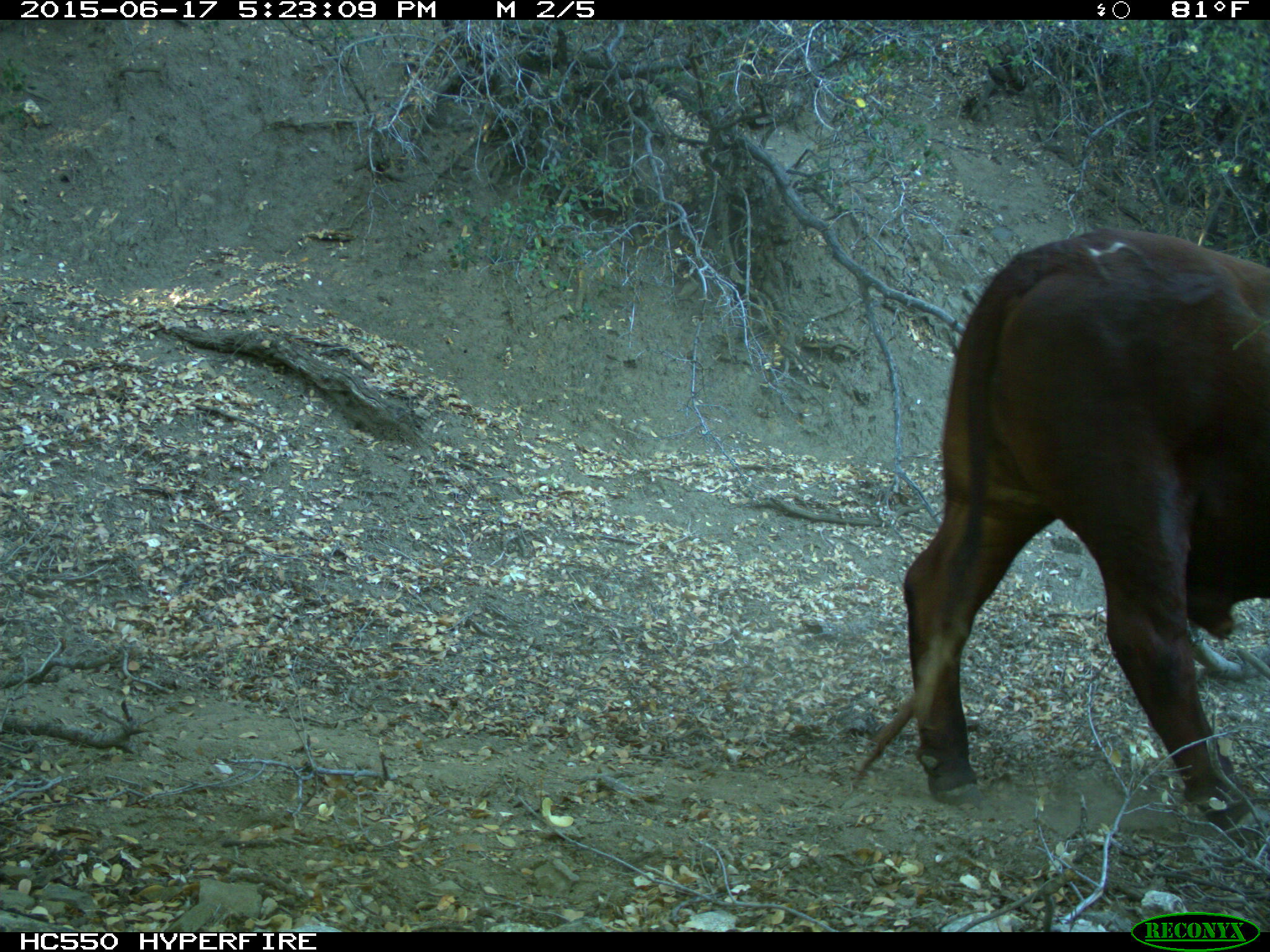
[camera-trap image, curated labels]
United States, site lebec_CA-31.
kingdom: Animalia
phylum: Chordata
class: Mammalia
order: Artiodactyla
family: Bovidae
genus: Bos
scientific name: Bos taurus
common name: domestic cow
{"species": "Bos taurus (domestic cow)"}